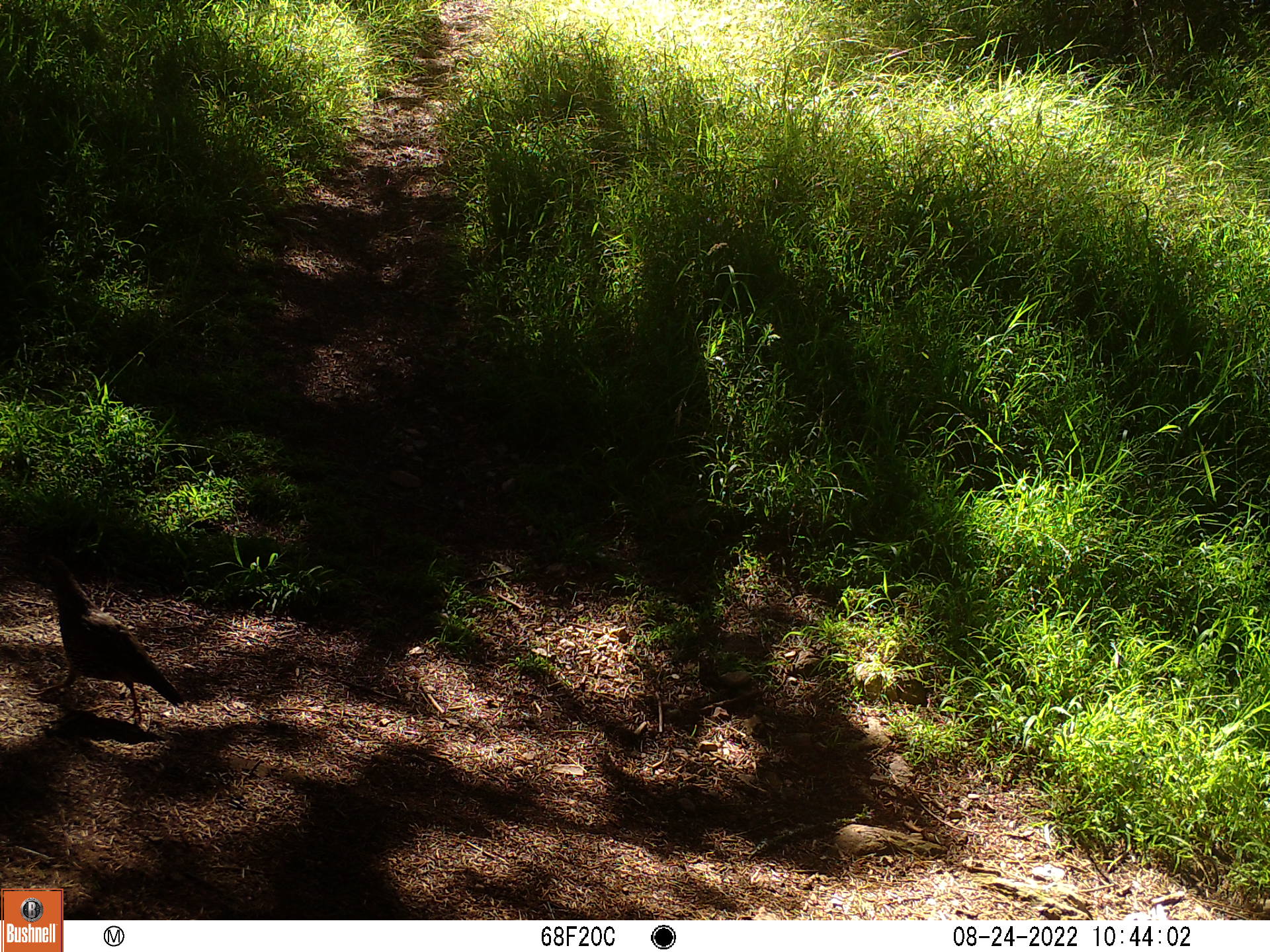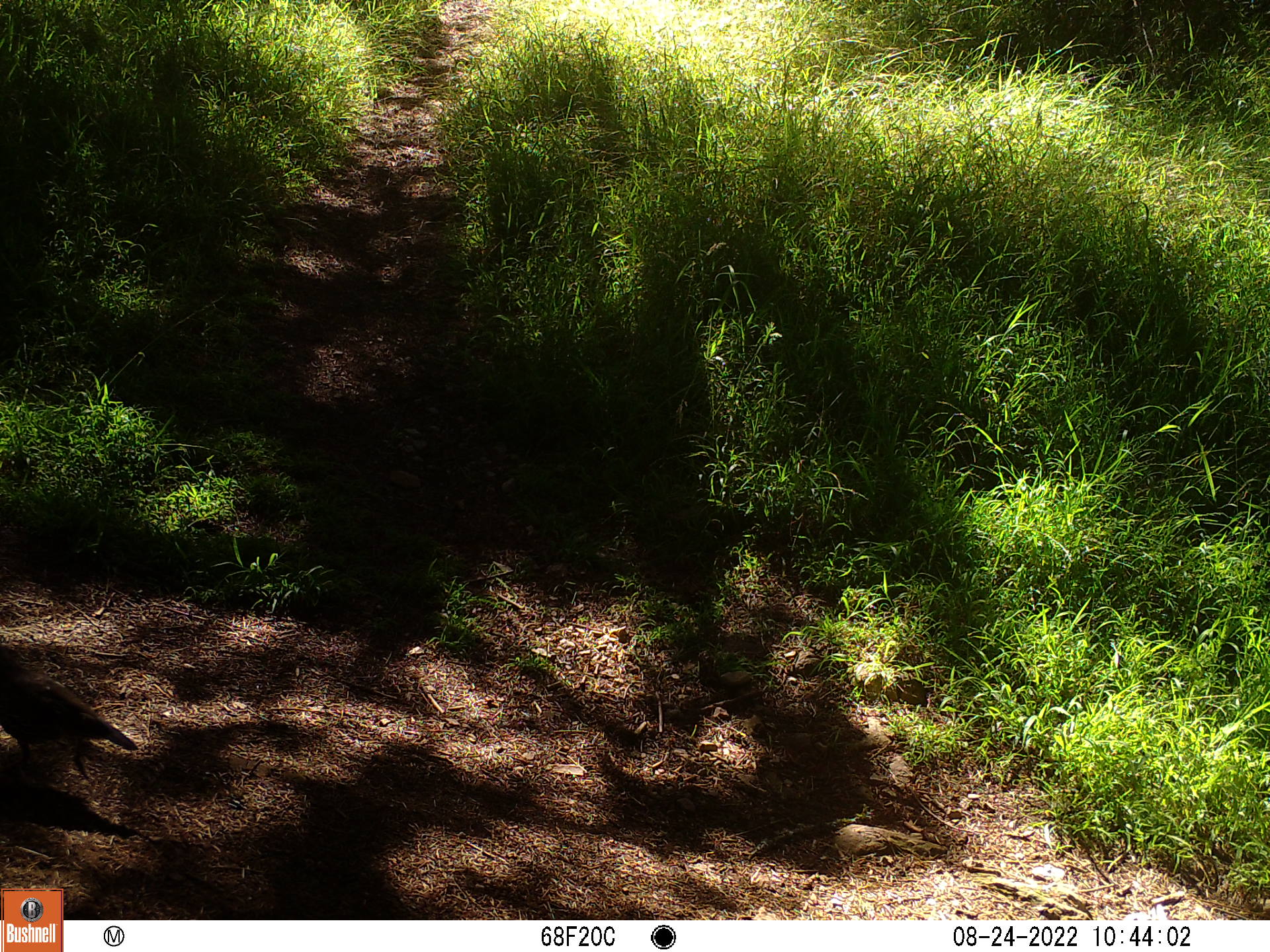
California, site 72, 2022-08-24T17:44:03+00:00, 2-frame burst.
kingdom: Animalia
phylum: Chordata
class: Aves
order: Galliformes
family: Odontophoridae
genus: Callipepla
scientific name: Callipepla californica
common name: california quail